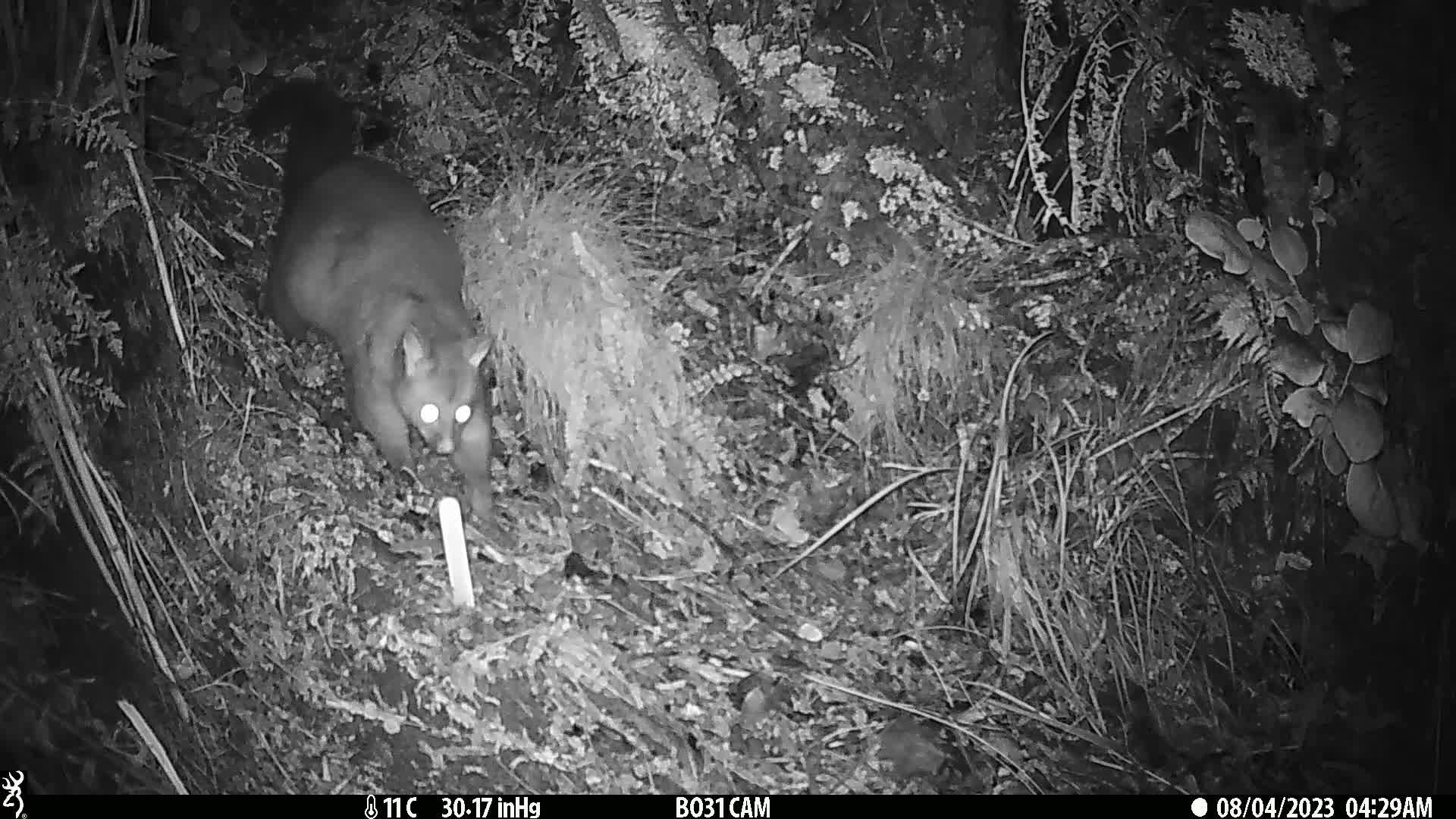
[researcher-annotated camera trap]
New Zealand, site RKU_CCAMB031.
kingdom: Animalia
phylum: Chordata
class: Mammalia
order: Diprotodontia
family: Phalangeridae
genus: Trichosurus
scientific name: Trichosurus vulpecula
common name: common brushtail possum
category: possum